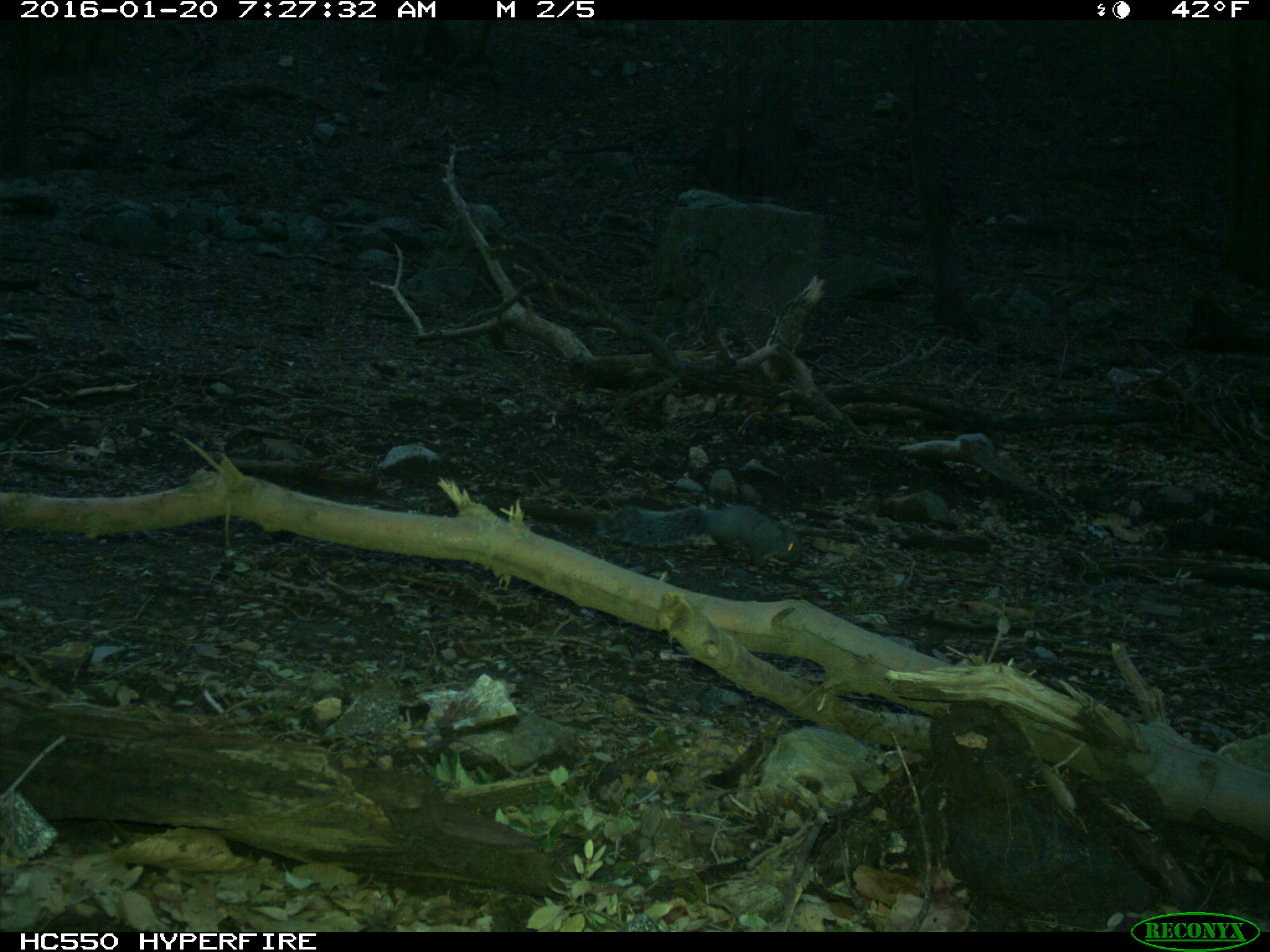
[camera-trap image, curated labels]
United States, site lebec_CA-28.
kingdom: Animalia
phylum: Chordata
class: Mammalia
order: Rodentia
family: Sciuridae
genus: Sciurus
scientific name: Sciurus carolinensis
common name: eastern gray squirrel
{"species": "Sciurus carolinensis (eastern gray squirrel)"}